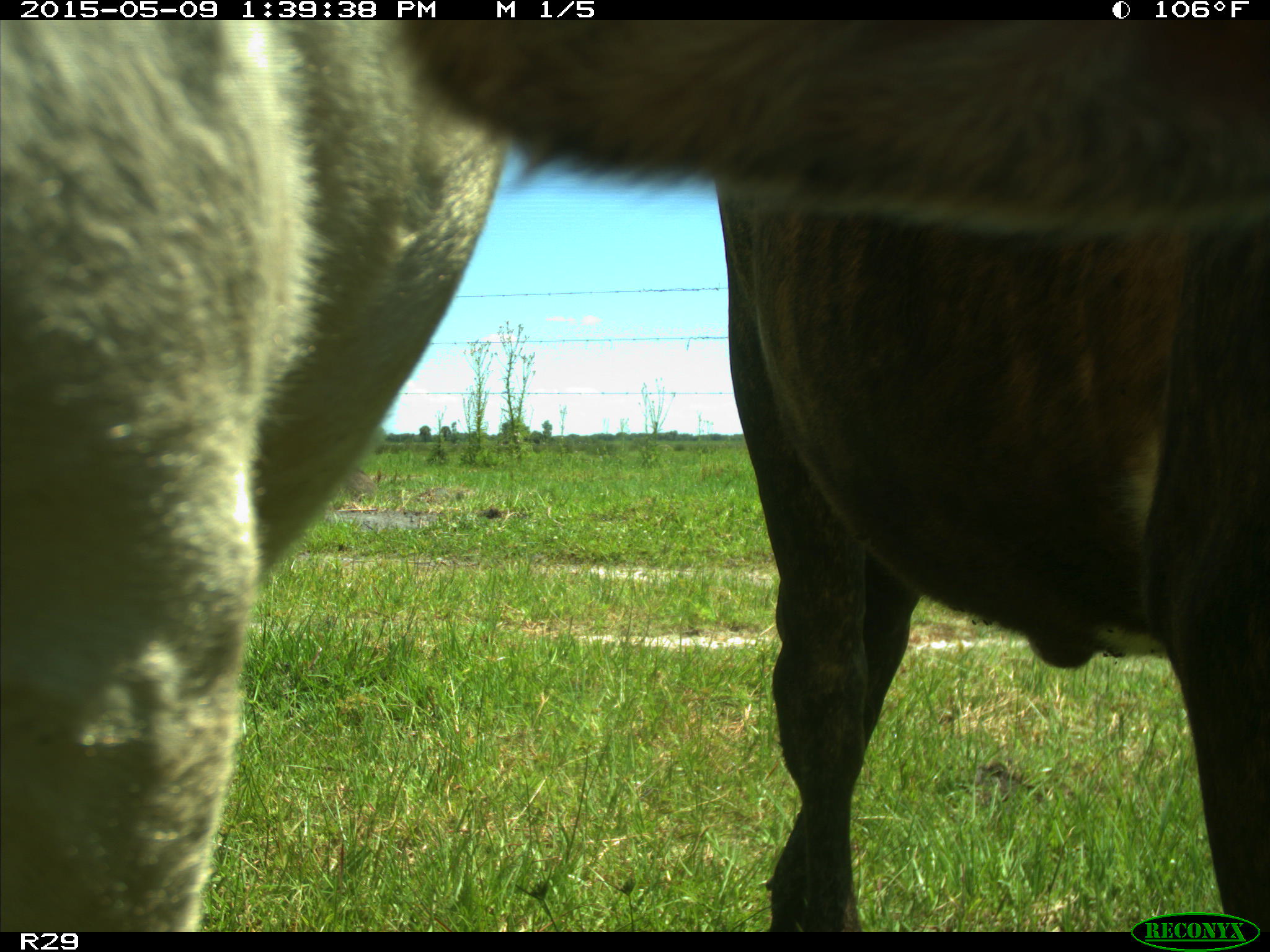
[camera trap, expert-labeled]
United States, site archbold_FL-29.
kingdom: Animalia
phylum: Chordata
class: Mammalia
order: Artiodactyla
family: Bovidae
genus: Bos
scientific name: Bos taurus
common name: domestic cow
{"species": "Bos taurus (domestic cow)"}